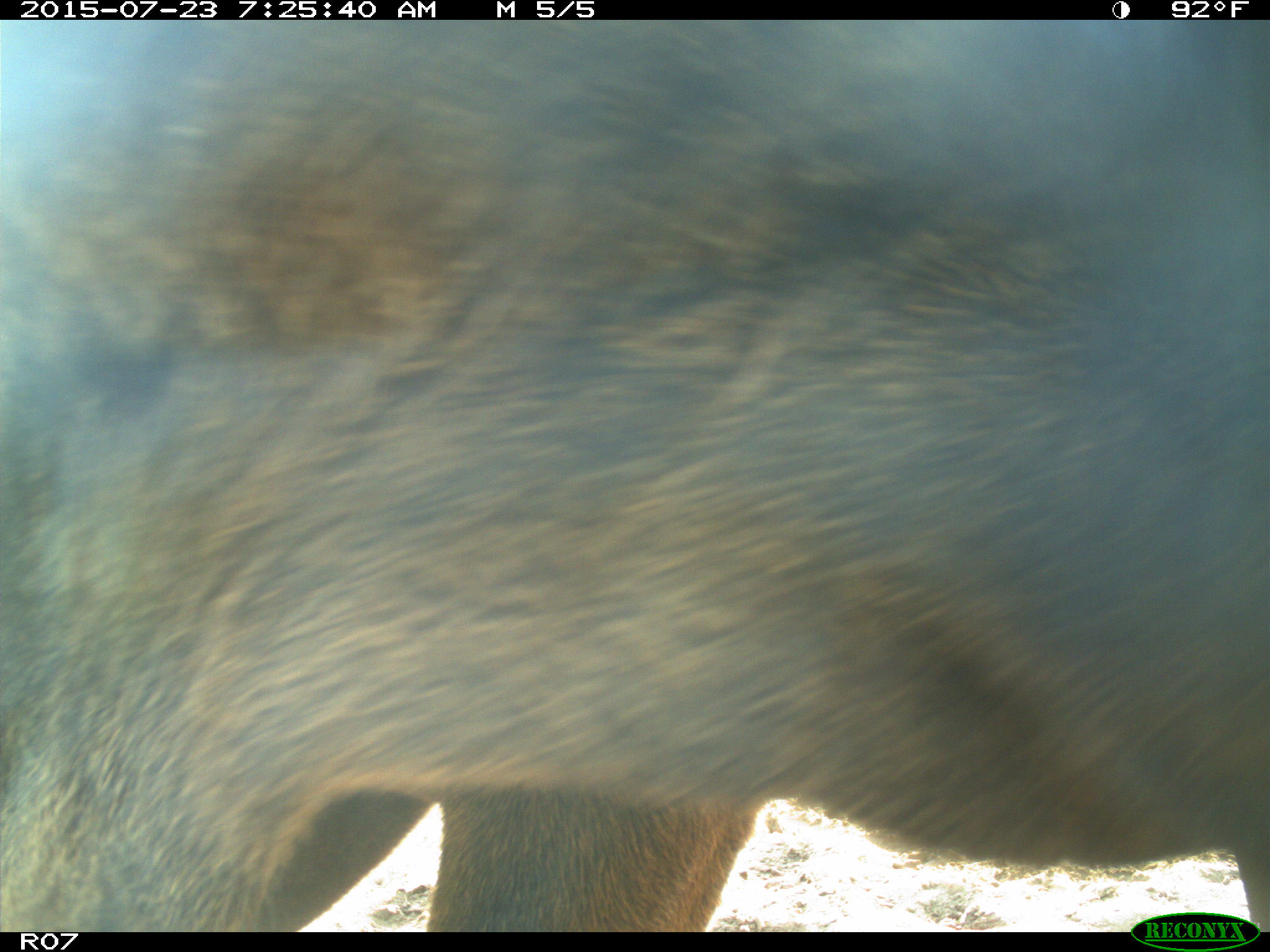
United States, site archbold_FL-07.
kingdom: Animalia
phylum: Chordata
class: Mammalia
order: Artiodactyla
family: Bovidae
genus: Bos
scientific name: Bos taurus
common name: domestic cow